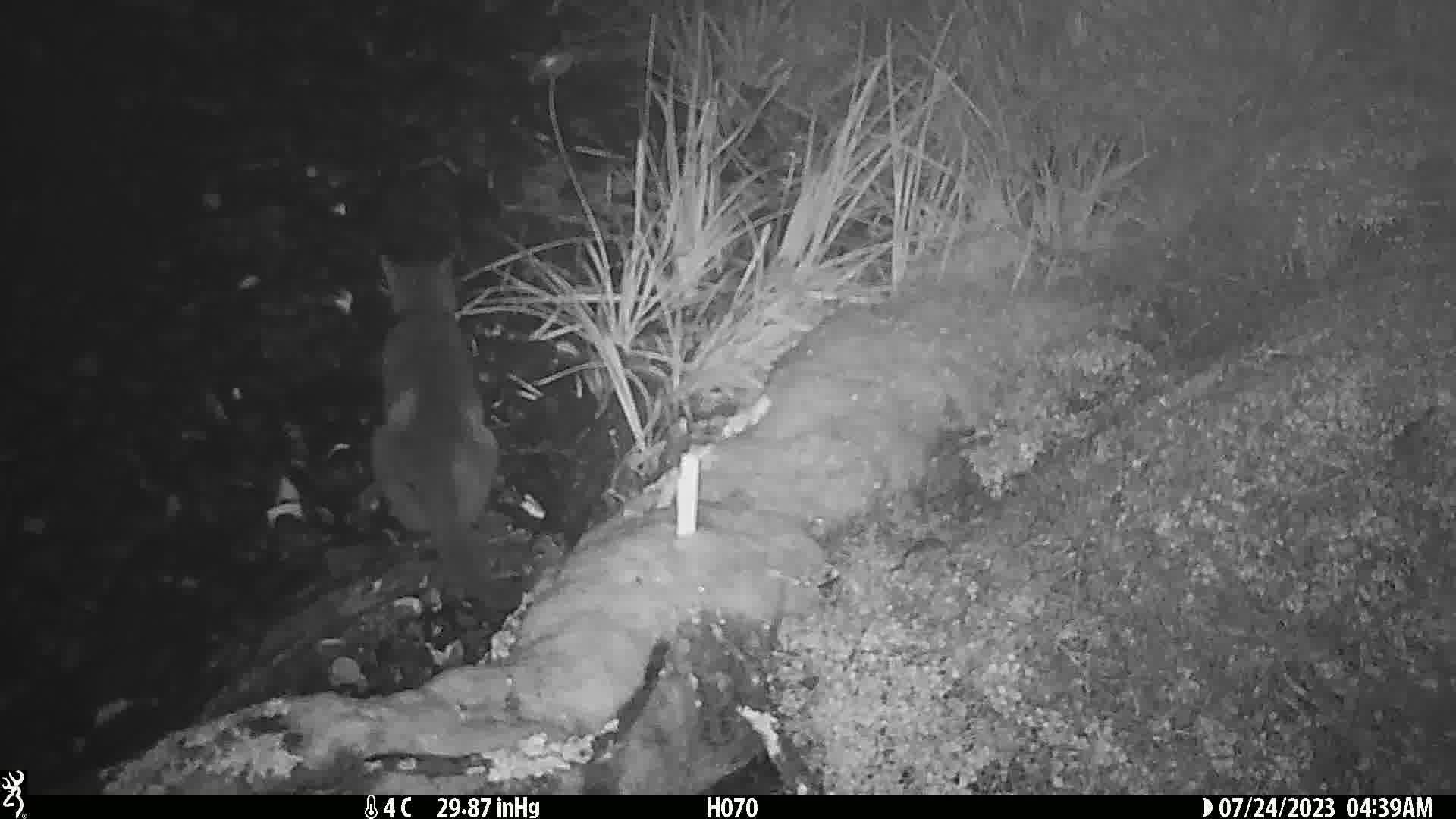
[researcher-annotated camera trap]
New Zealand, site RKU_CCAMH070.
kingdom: Animalia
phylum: Chordata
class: Mammalia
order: Carnivora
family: Felidae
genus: Felis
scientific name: Felis catus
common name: domestic cat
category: cat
Cat (domestic cat) (Felis catus).